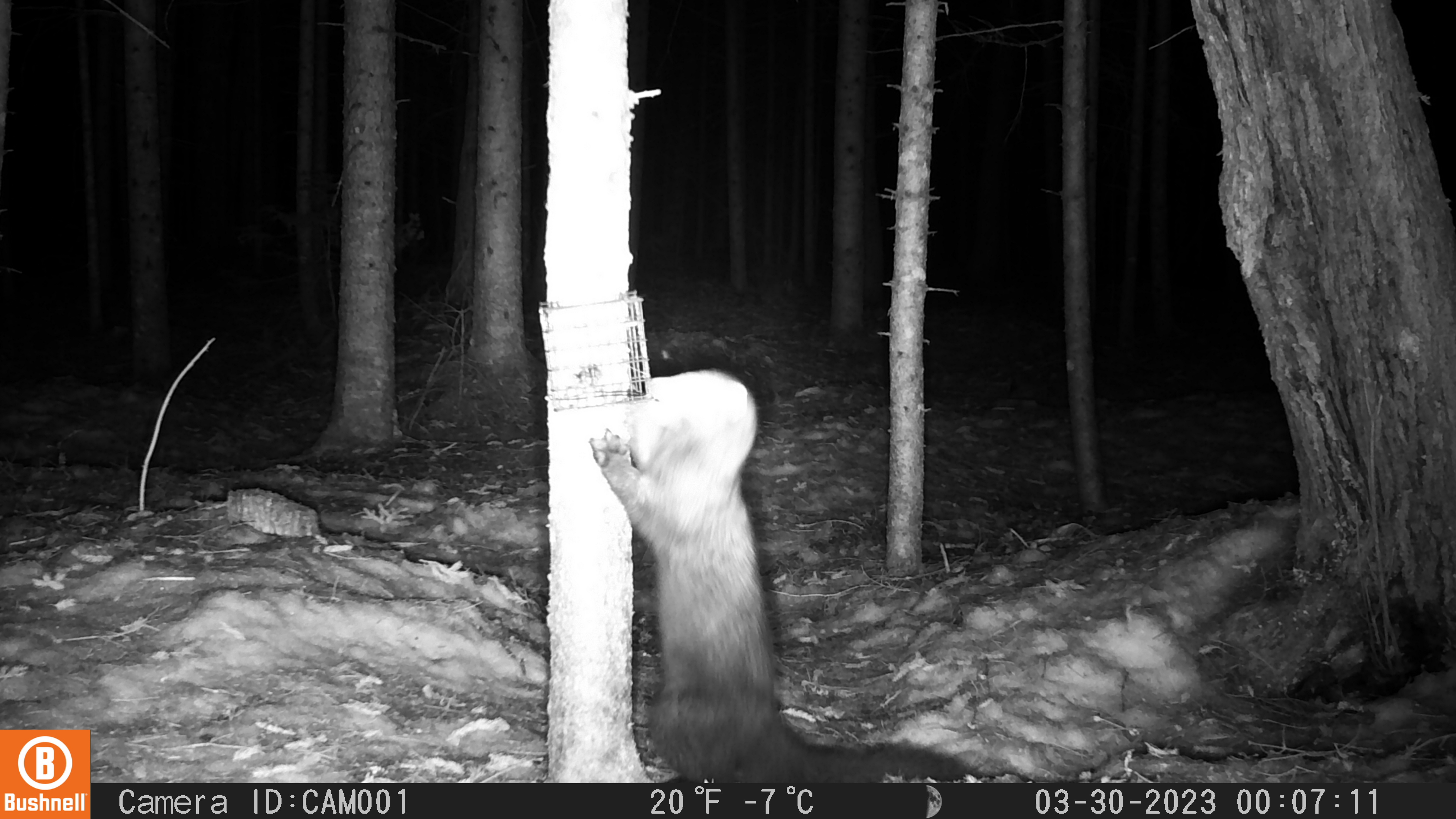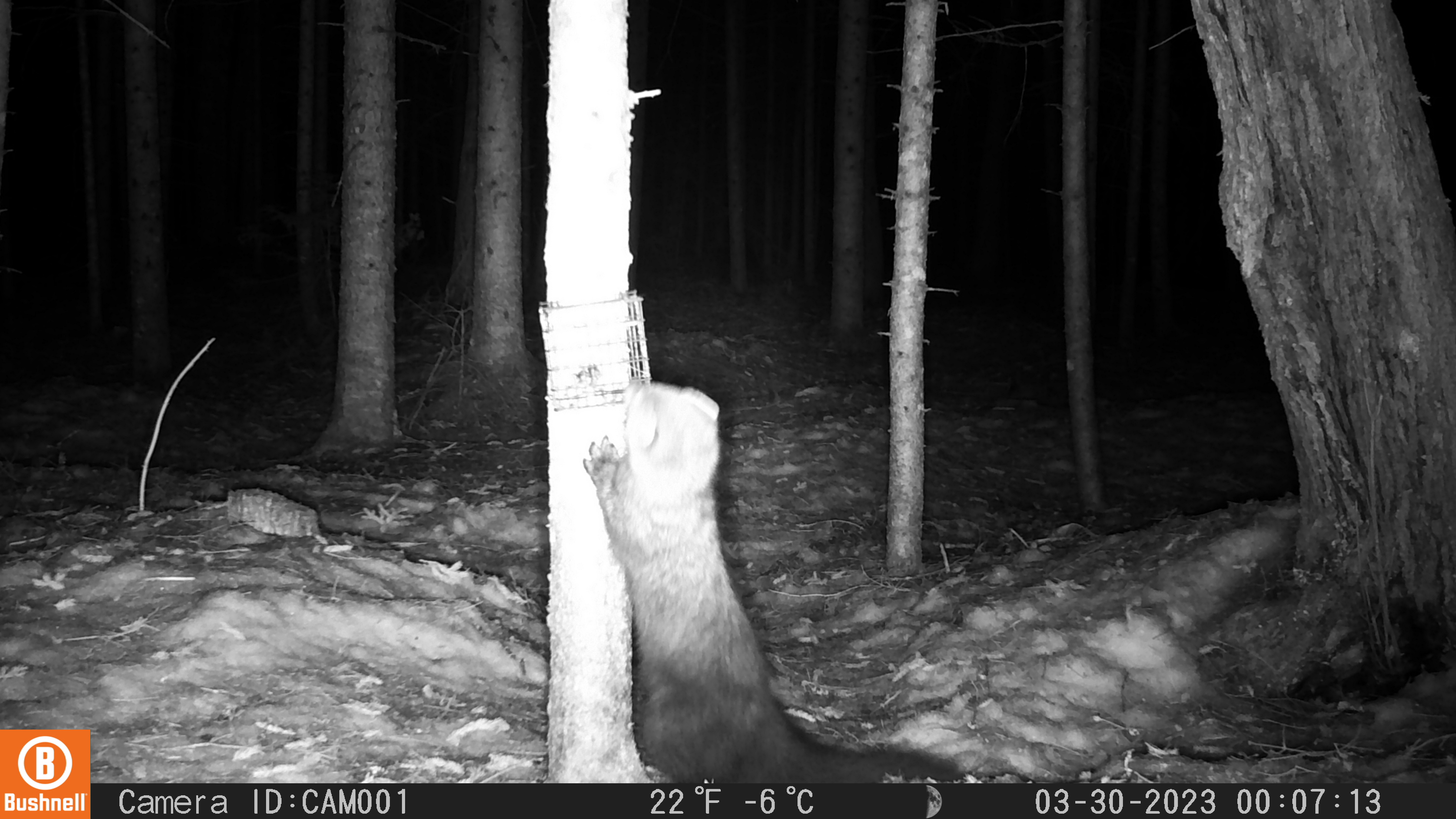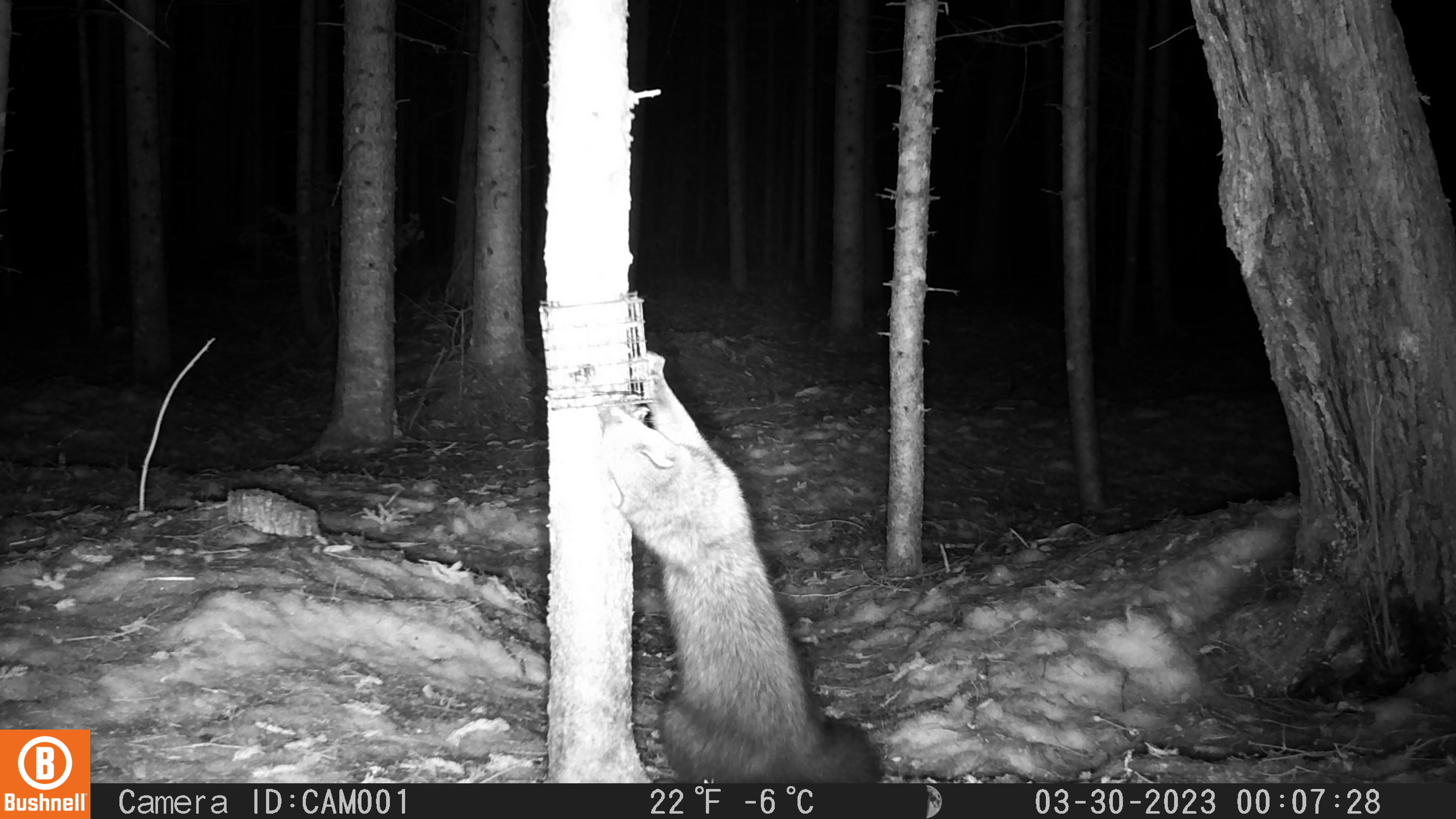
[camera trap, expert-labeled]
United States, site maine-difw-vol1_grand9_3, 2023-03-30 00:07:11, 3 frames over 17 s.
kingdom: Animalia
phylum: Chordata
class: Mammalia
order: Carnivora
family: Mustelidae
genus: Pekania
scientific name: Pekania pennanti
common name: fisher